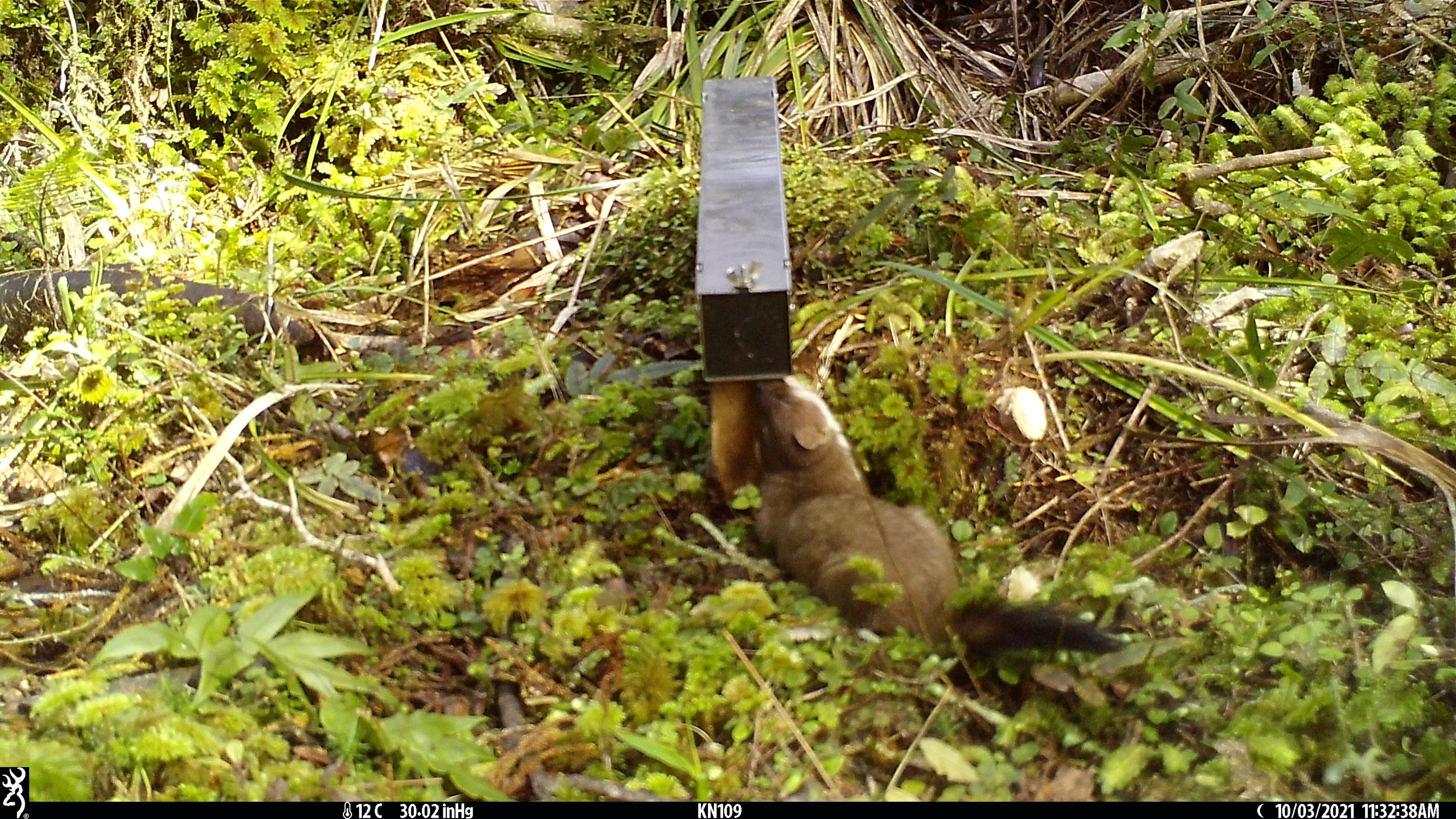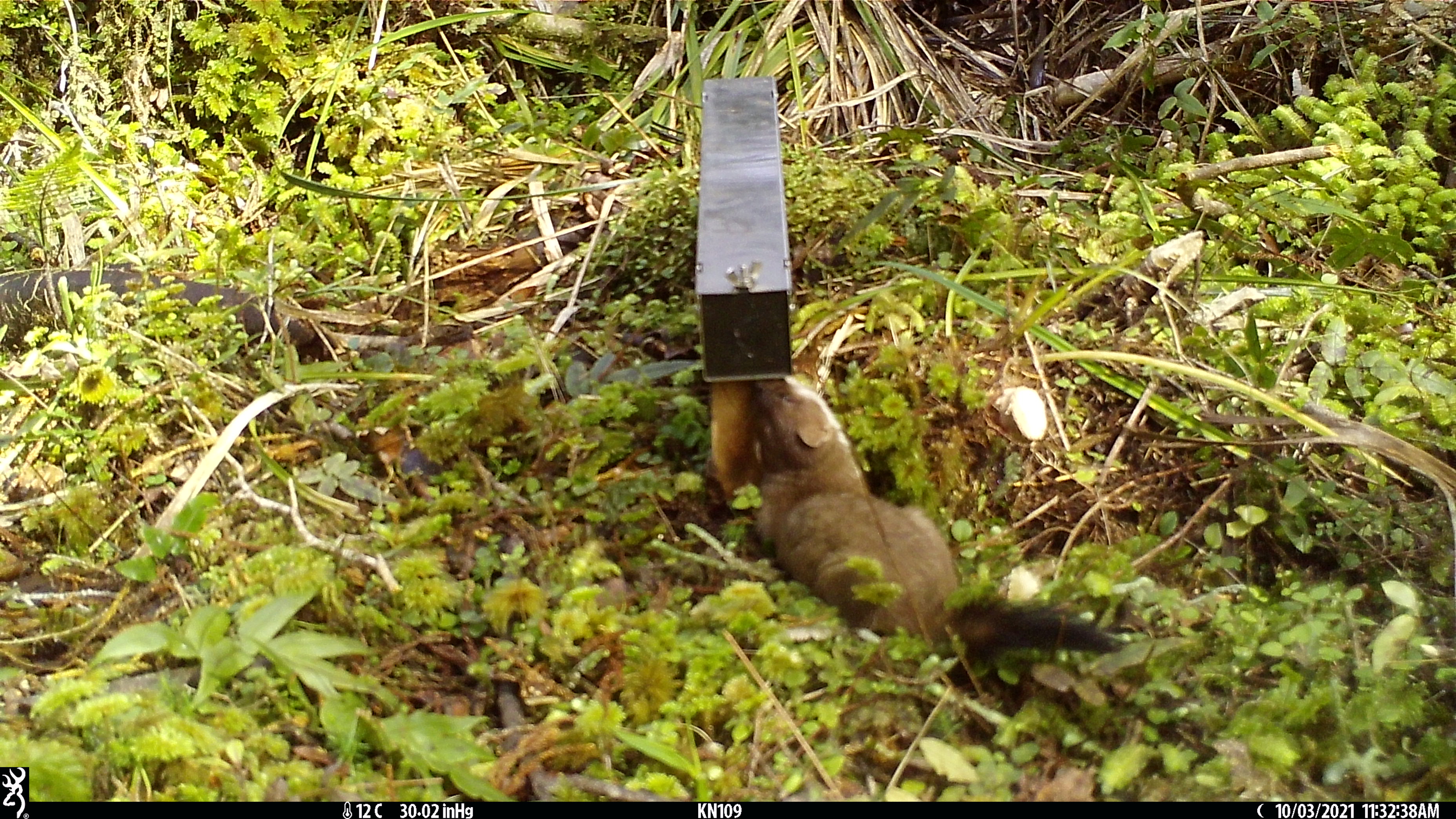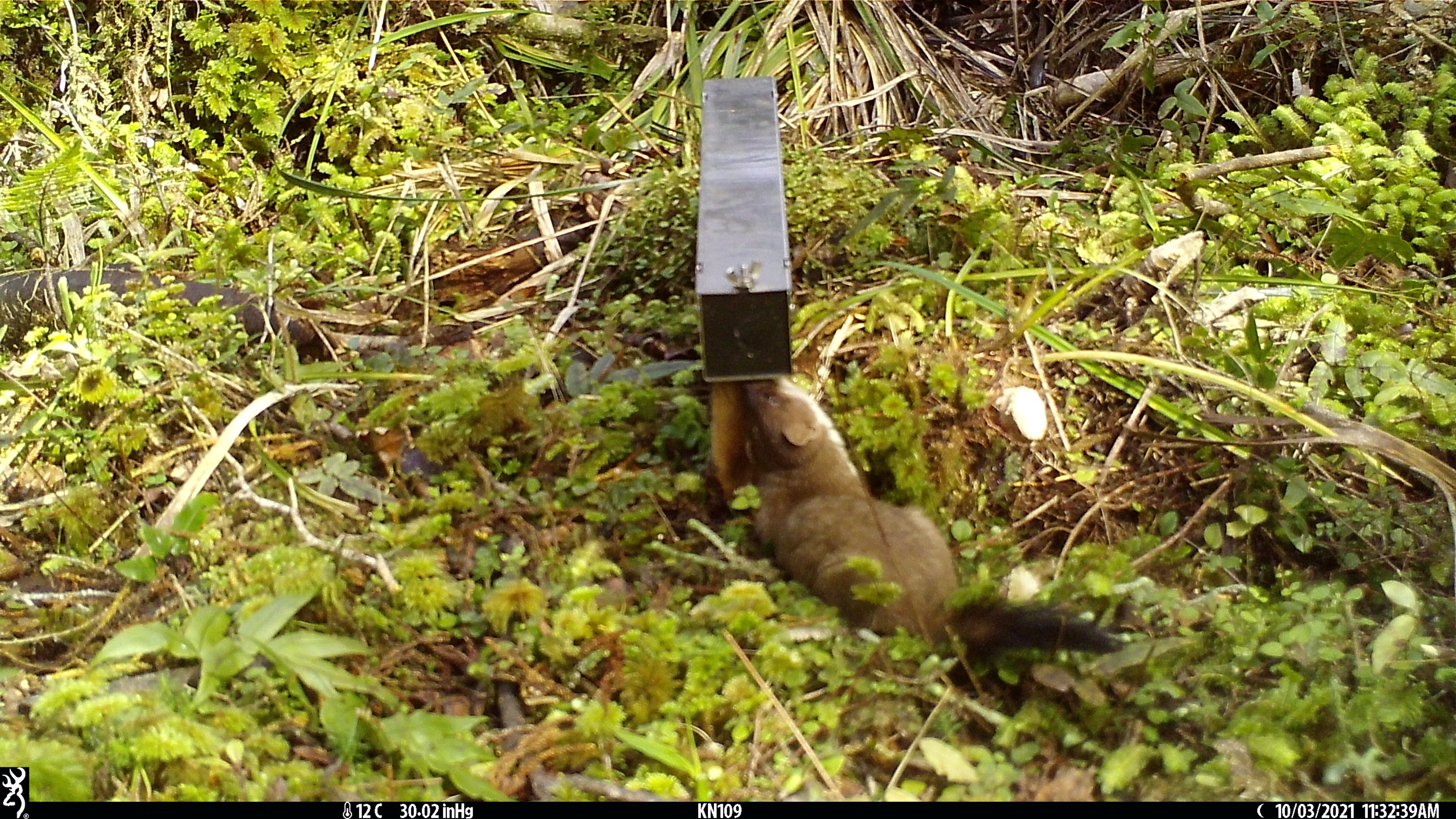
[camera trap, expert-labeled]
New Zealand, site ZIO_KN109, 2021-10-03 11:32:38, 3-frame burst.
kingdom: Animalia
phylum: Chordata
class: Mammalia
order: Carnivora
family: Mustelidae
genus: Mustela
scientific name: Mustela erminea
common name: stoat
Stoat (Mustela erminea).